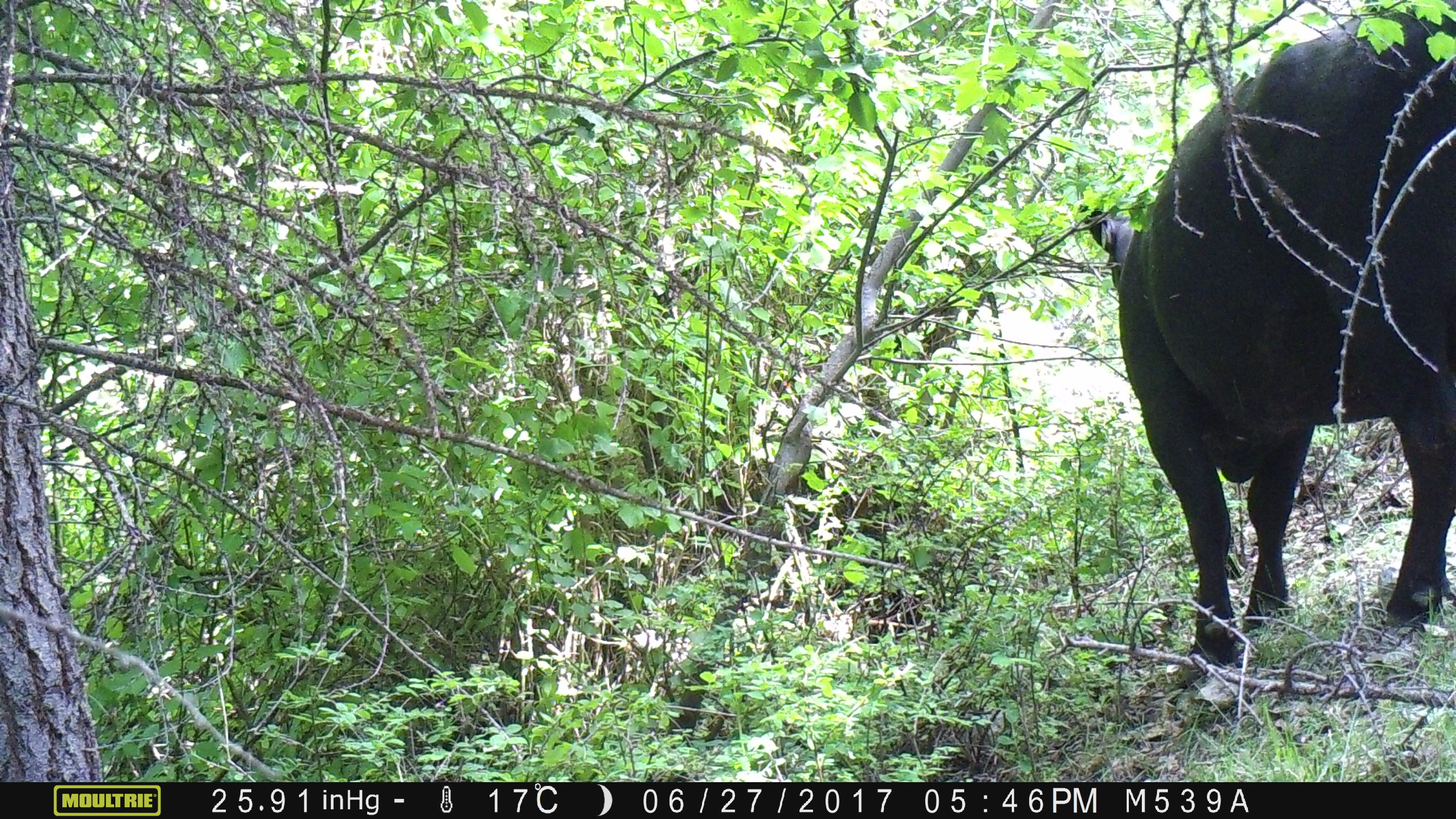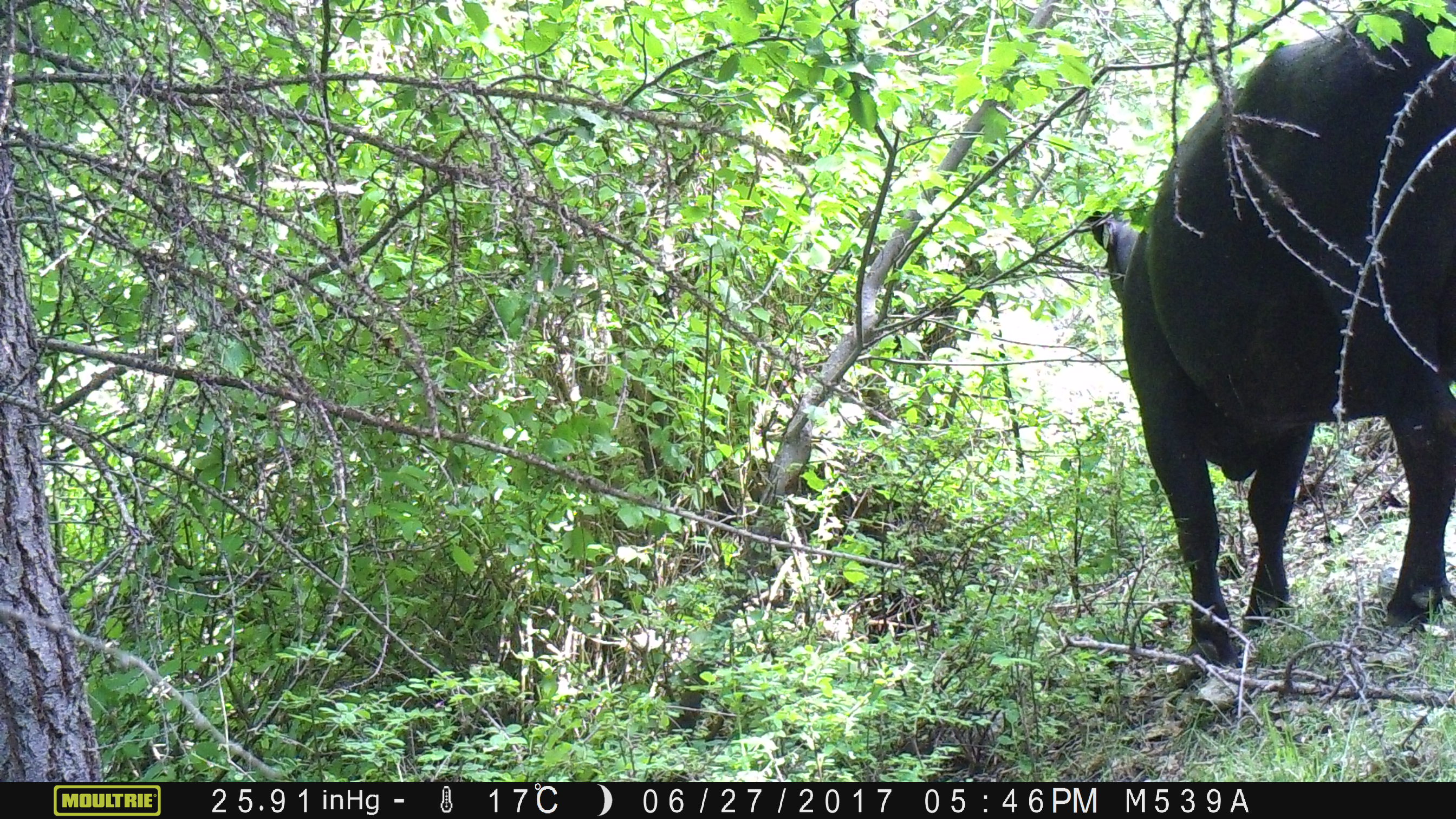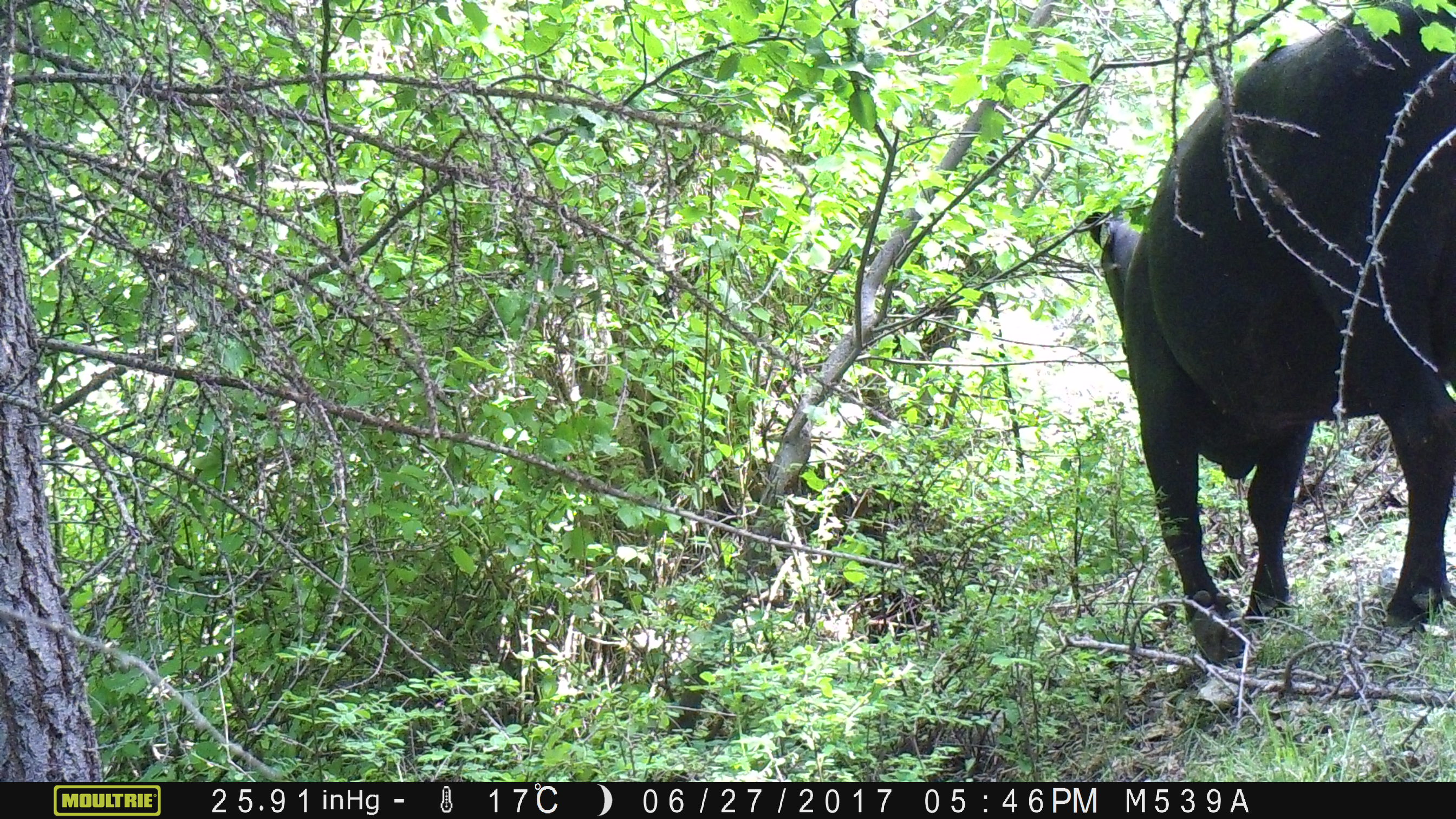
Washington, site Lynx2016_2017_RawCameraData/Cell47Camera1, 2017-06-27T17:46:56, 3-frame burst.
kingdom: Animalia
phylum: Chordata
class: Mammalia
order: Artiodactyla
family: Bovidae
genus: Bos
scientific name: Bos taurus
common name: domestic cattle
Domestic cattle (Bos taurus). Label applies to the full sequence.